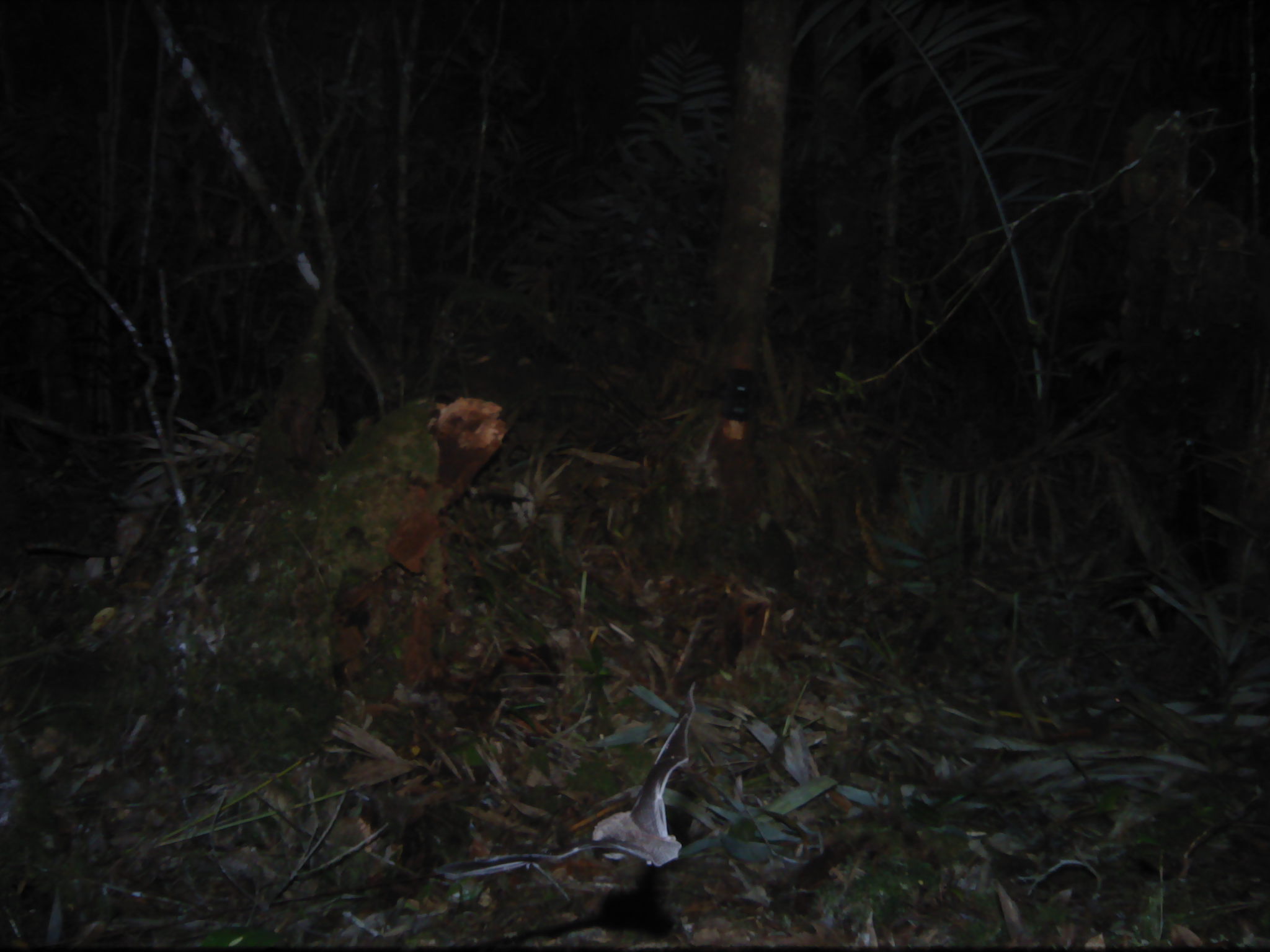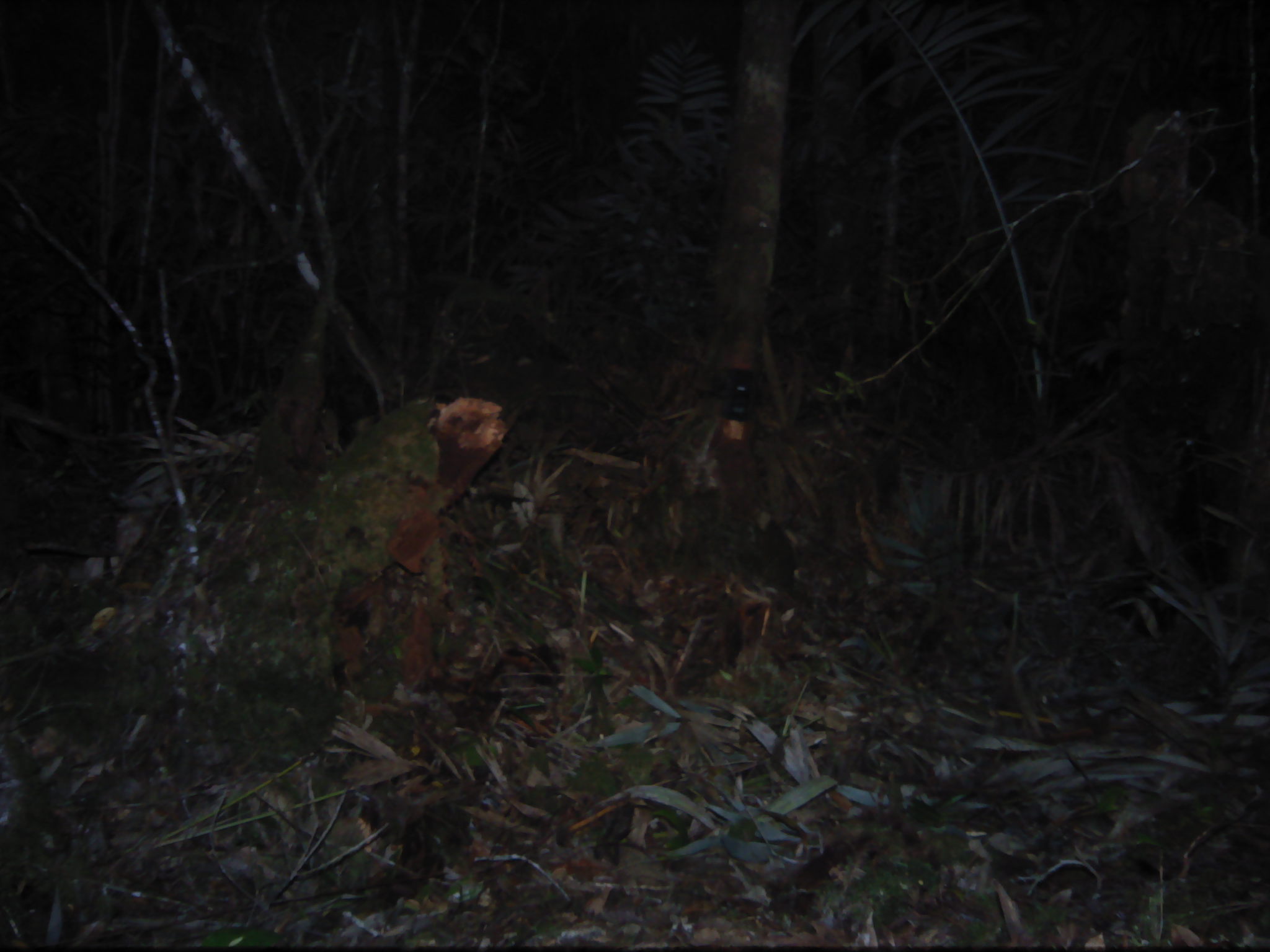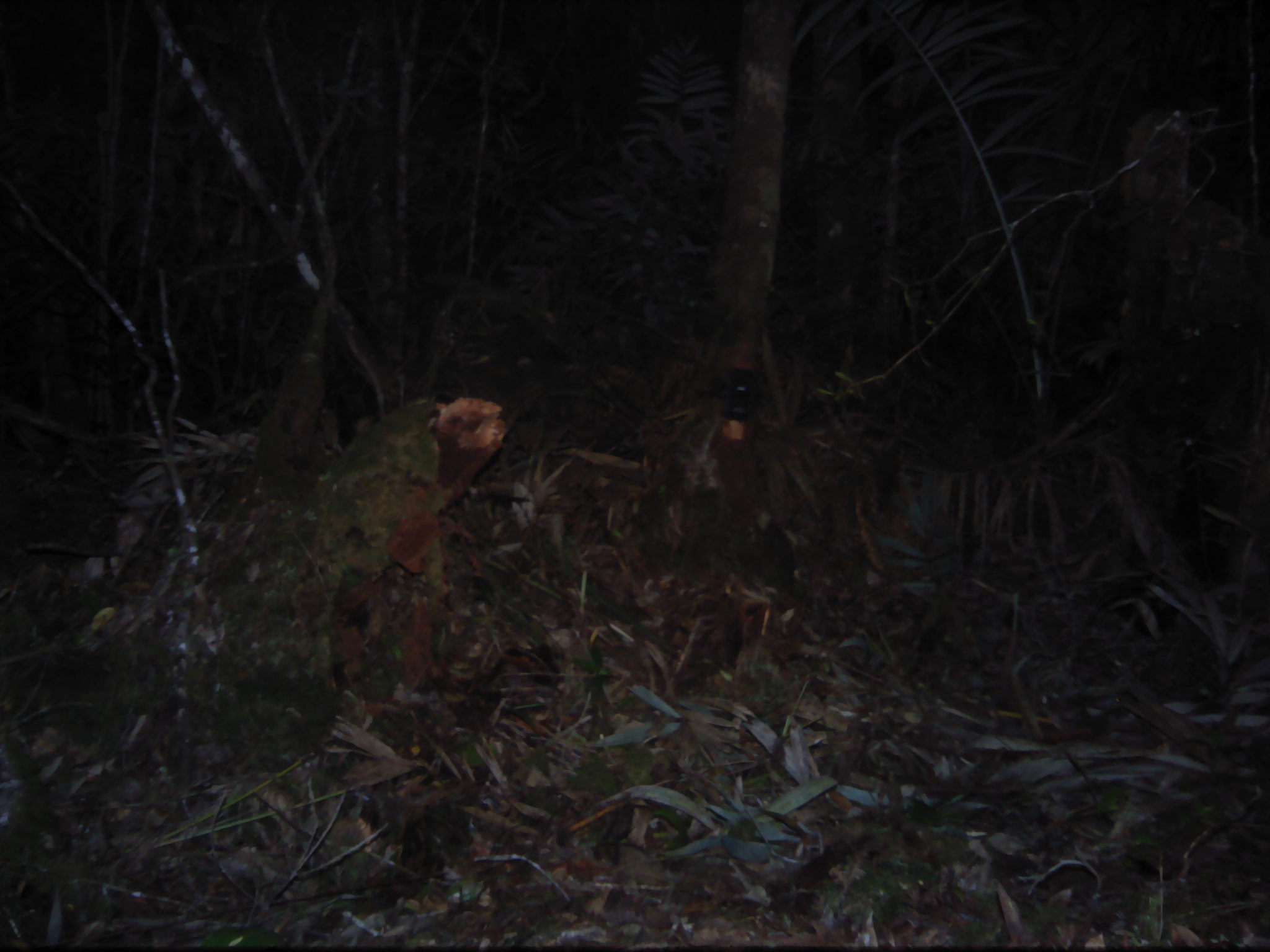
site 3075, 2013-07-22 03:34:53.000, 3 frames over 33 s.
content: unidentified animal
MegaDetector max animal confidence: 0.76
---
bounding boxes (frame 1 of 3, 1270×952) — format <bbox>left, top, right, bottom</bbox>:
unknown: <bbox>434, 681, 698, 884</bbox>